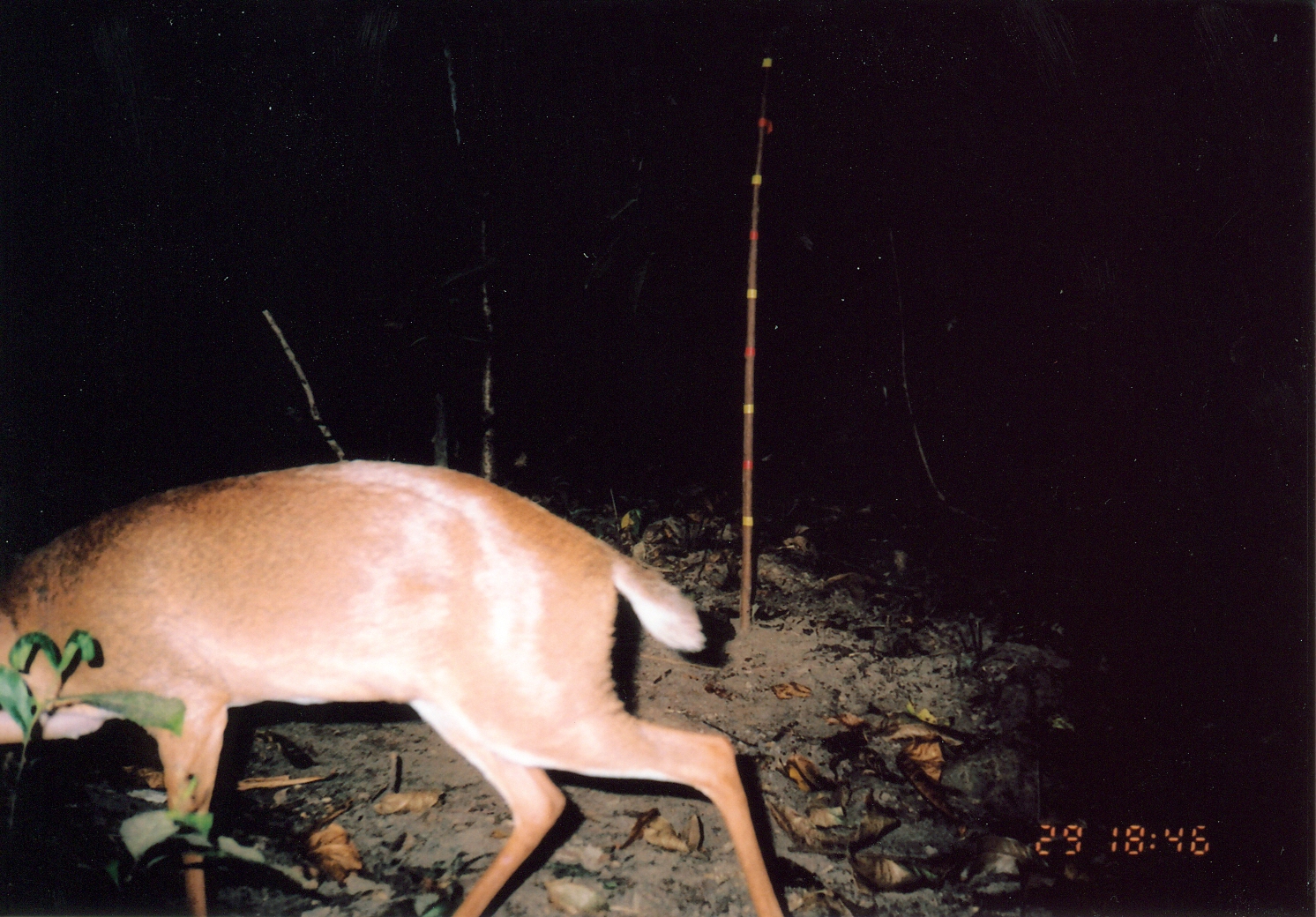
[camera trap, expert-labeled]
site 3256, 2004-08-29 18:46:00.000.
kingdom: Animalia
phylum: Chordata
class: Mammalia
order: Artiodactyla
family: Bovidae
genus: Nesotragus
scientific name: Nesotragus moschatus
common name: suni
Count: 1.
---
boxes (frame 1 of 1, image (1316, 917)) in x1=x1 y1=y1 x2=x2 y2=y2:
nesotragus moschatus: x1=0 y1=459 x2=784 y2=917